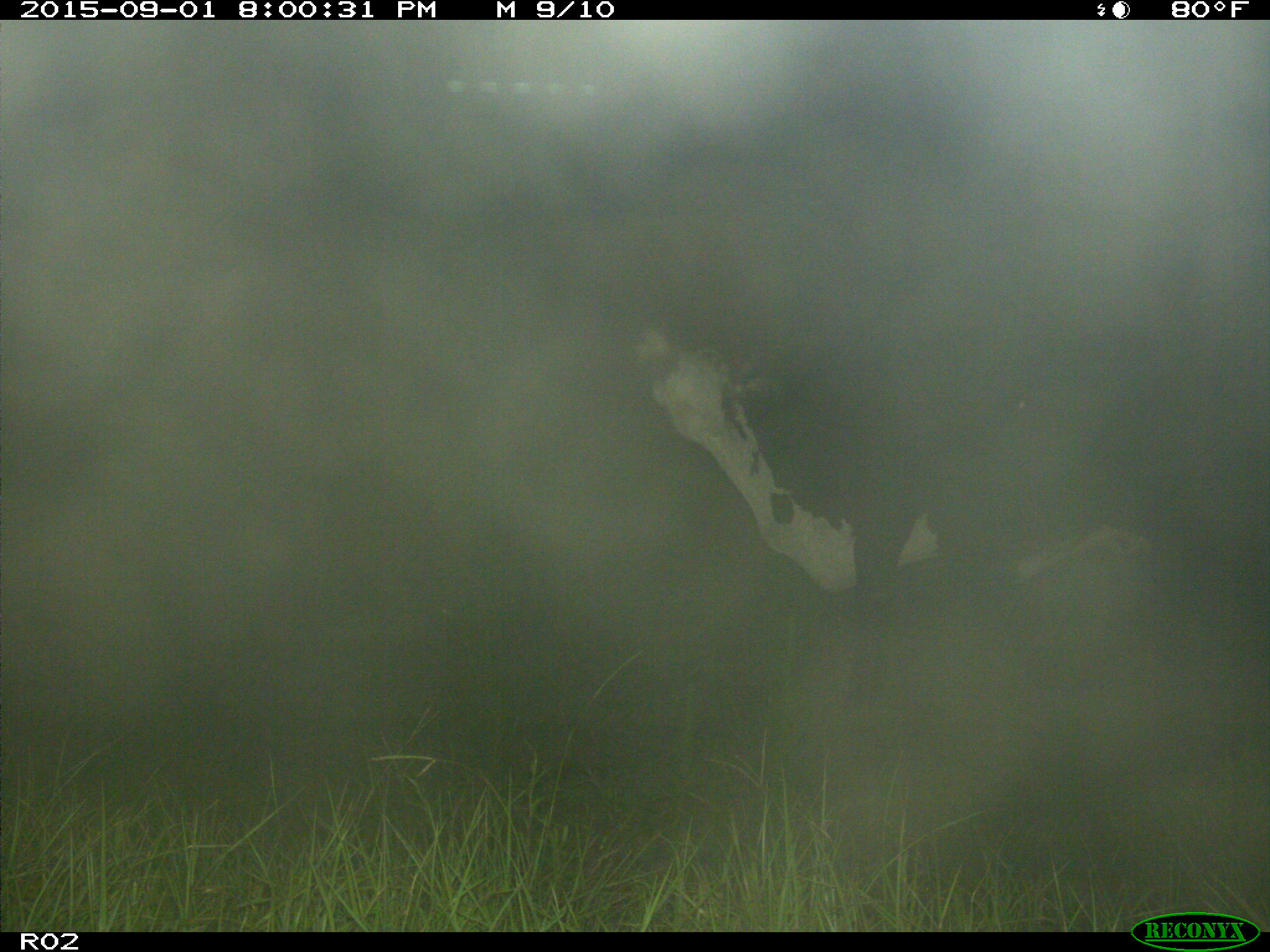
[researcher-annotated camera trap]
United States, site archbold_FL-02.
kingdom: Animalia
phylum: Chordata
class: Mammalia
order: Artiodactyla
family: Bovidae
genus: Bos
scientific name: Bos taurus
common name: domestic cow